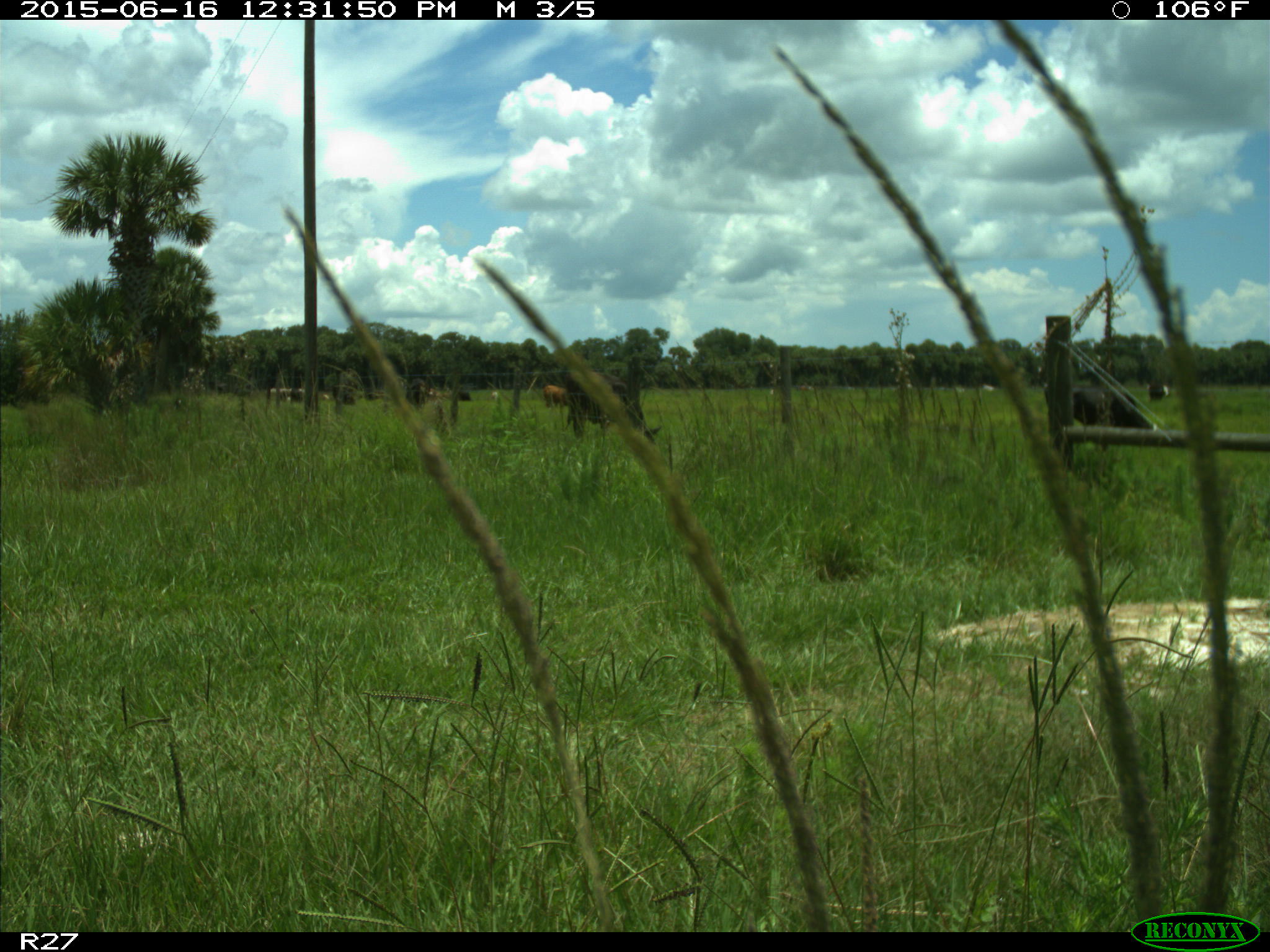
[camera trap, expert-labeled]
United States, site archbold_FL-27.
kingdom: Animalia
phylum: Chordata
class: Mammalia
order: Artiodactyla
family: Bovidae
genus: Bos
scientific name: Bos taurus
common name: domestic cow